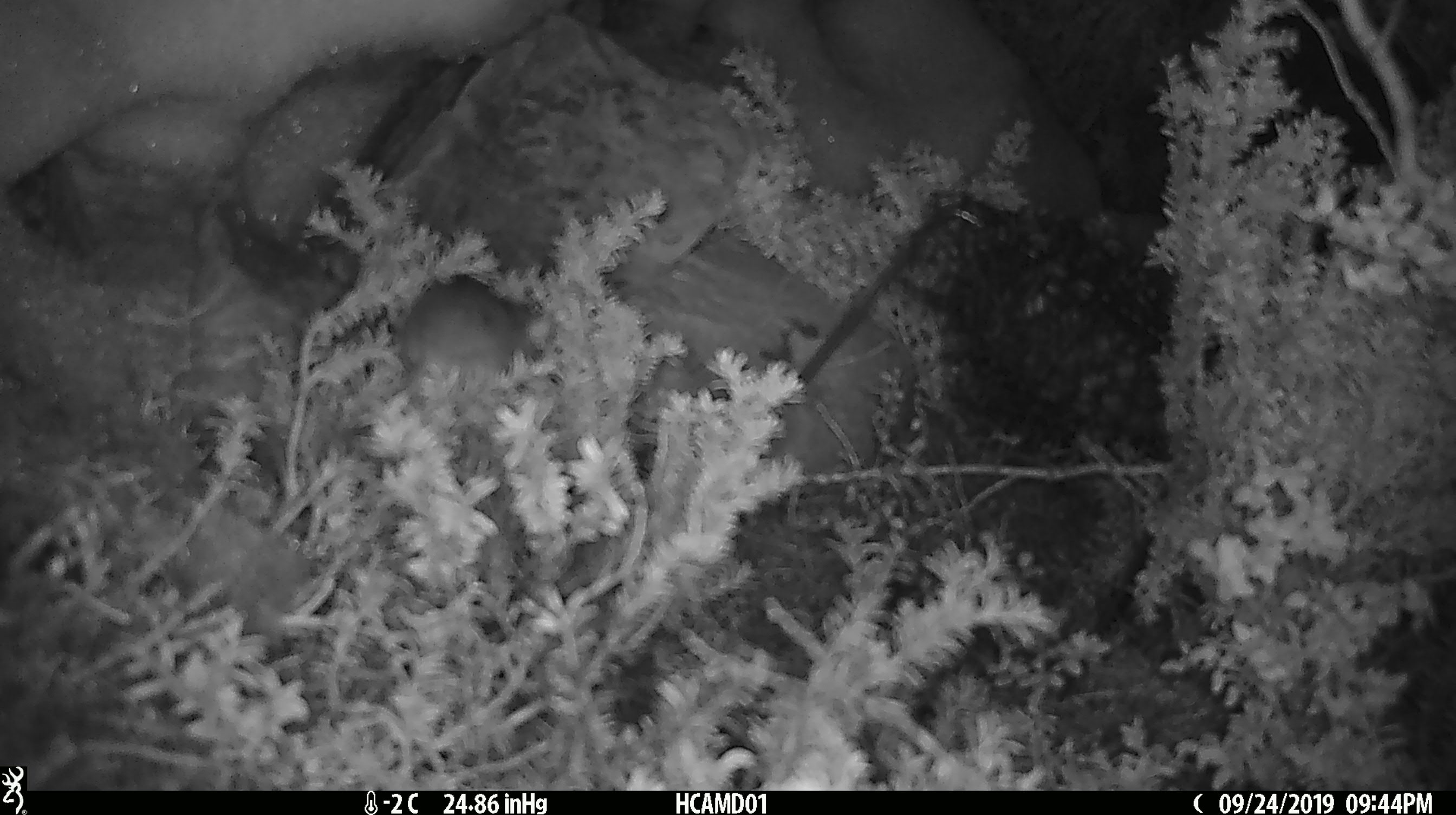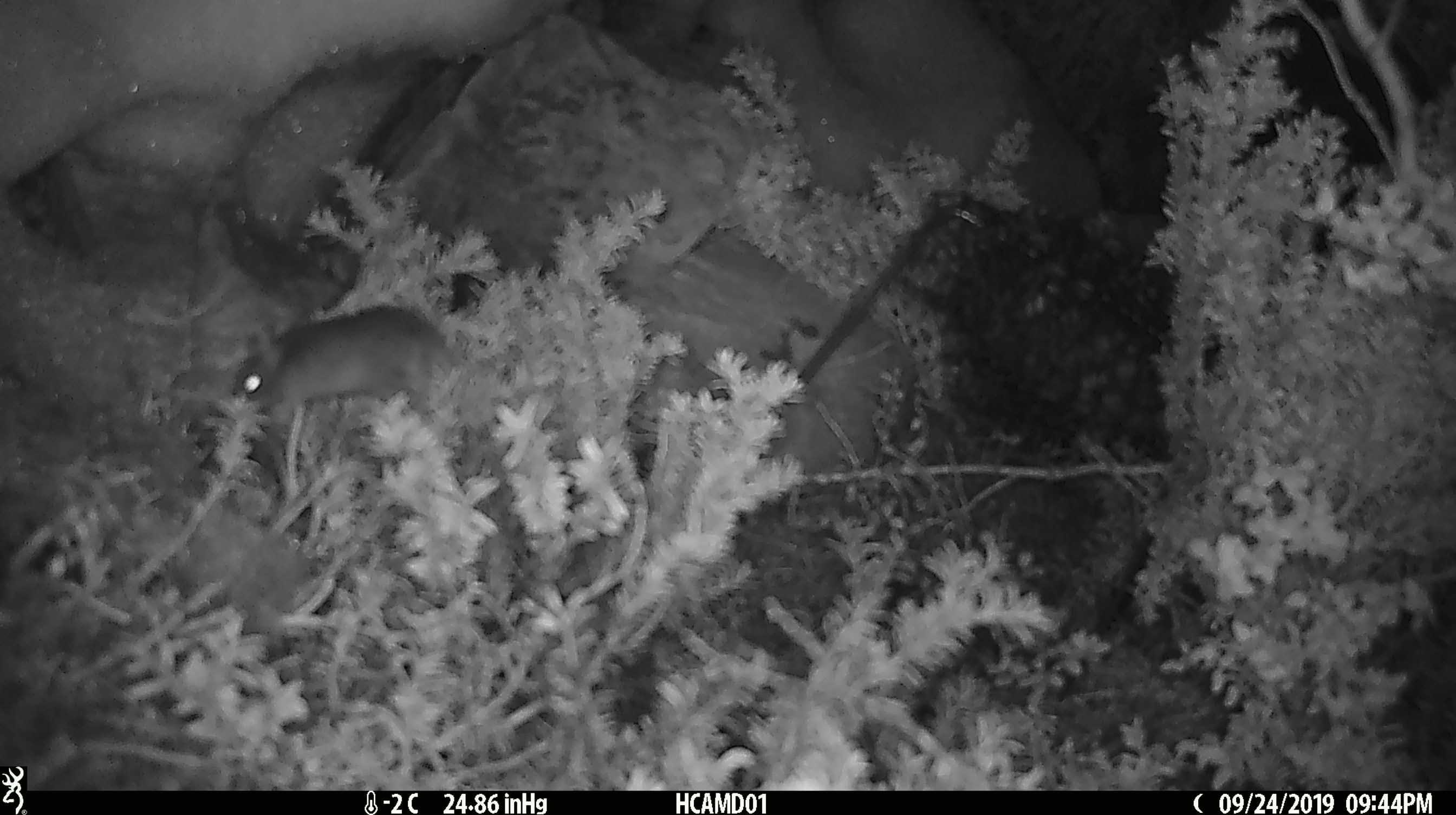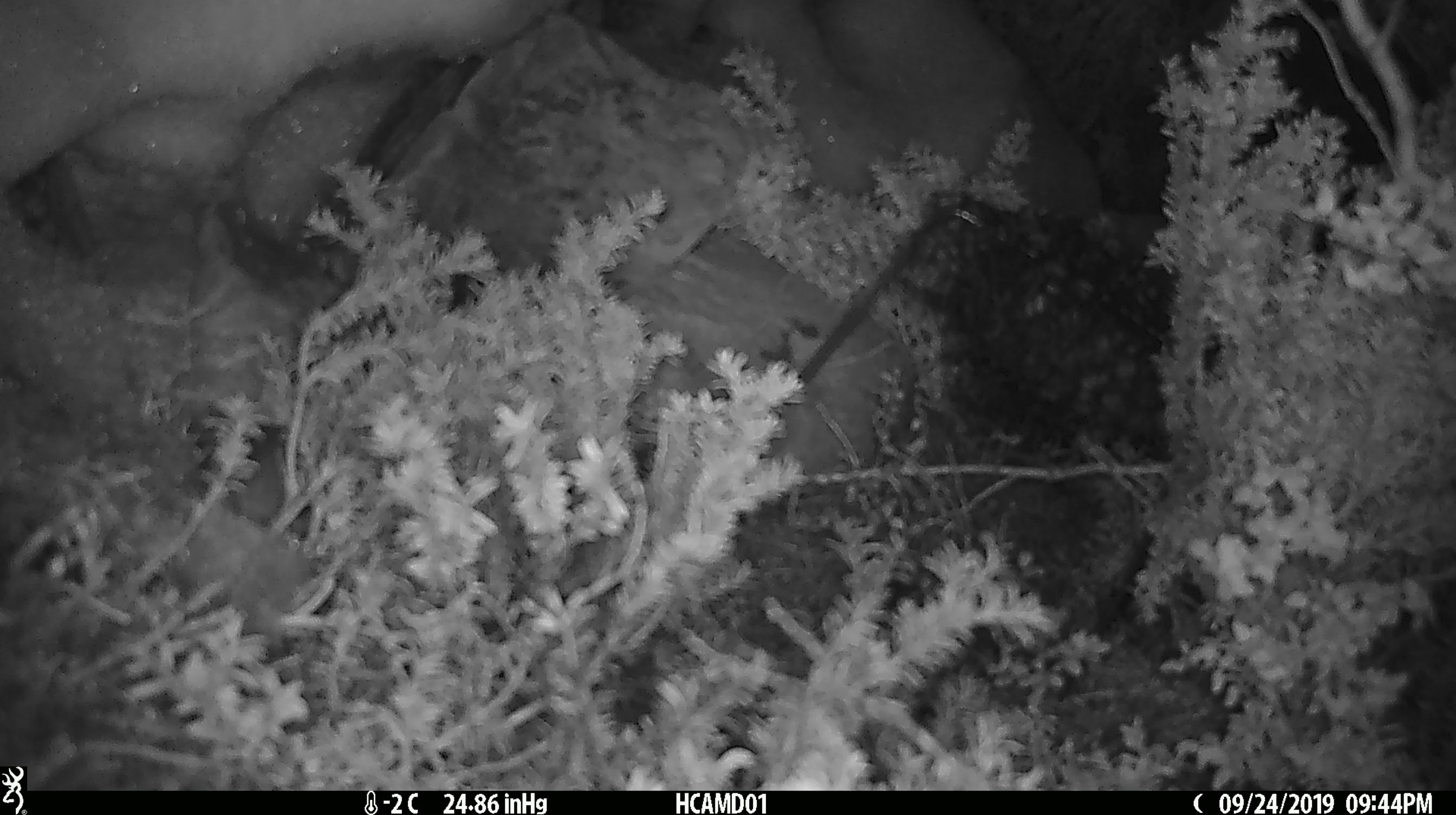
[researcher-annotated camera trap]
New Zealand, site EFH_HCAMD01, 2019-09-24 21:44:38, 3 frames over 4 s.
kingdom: Animalia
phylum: Chordata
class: Mammalia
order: Rodentia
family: Muridae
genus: Mus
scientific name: Mus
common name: mouse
Mouse (Mus).